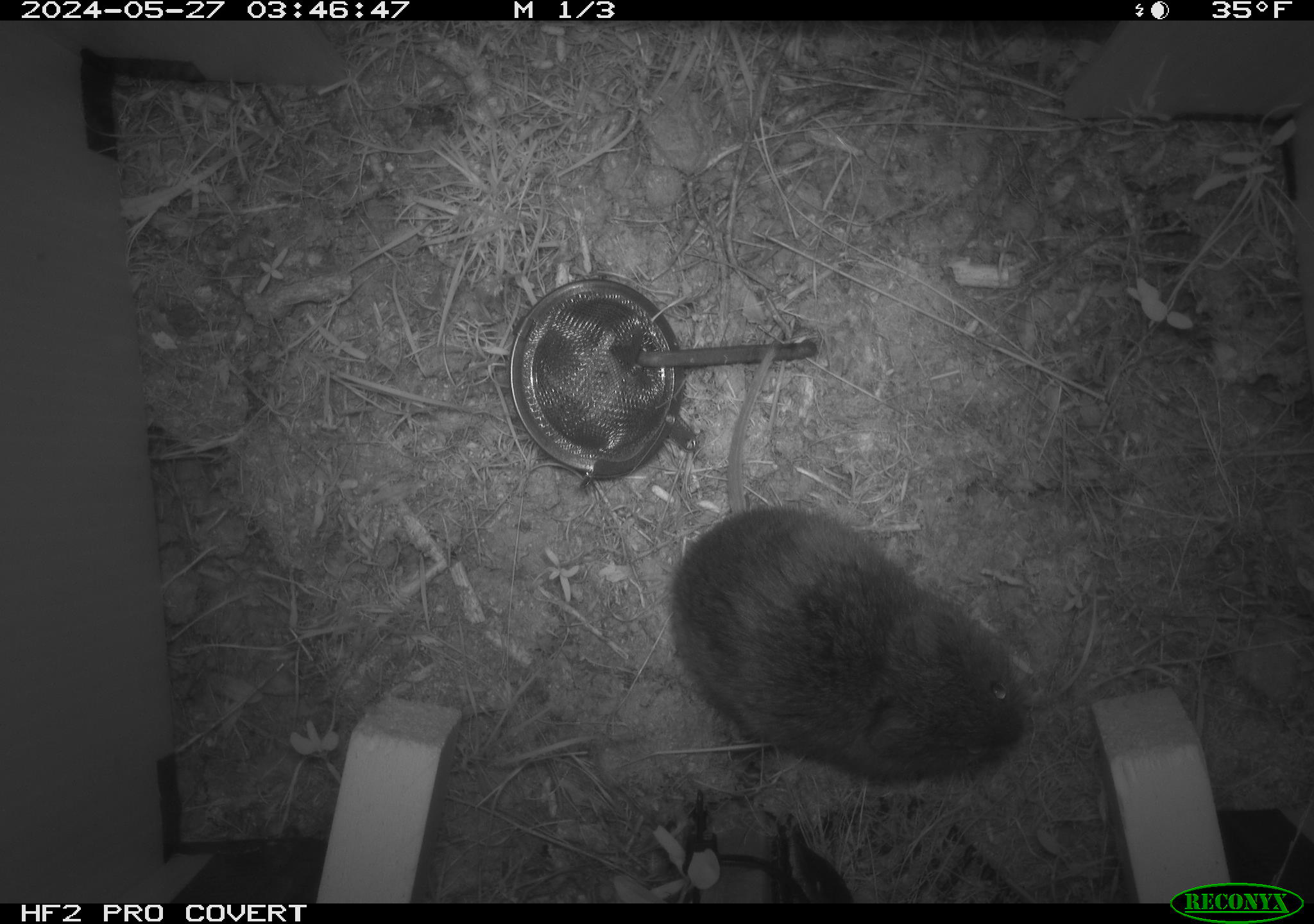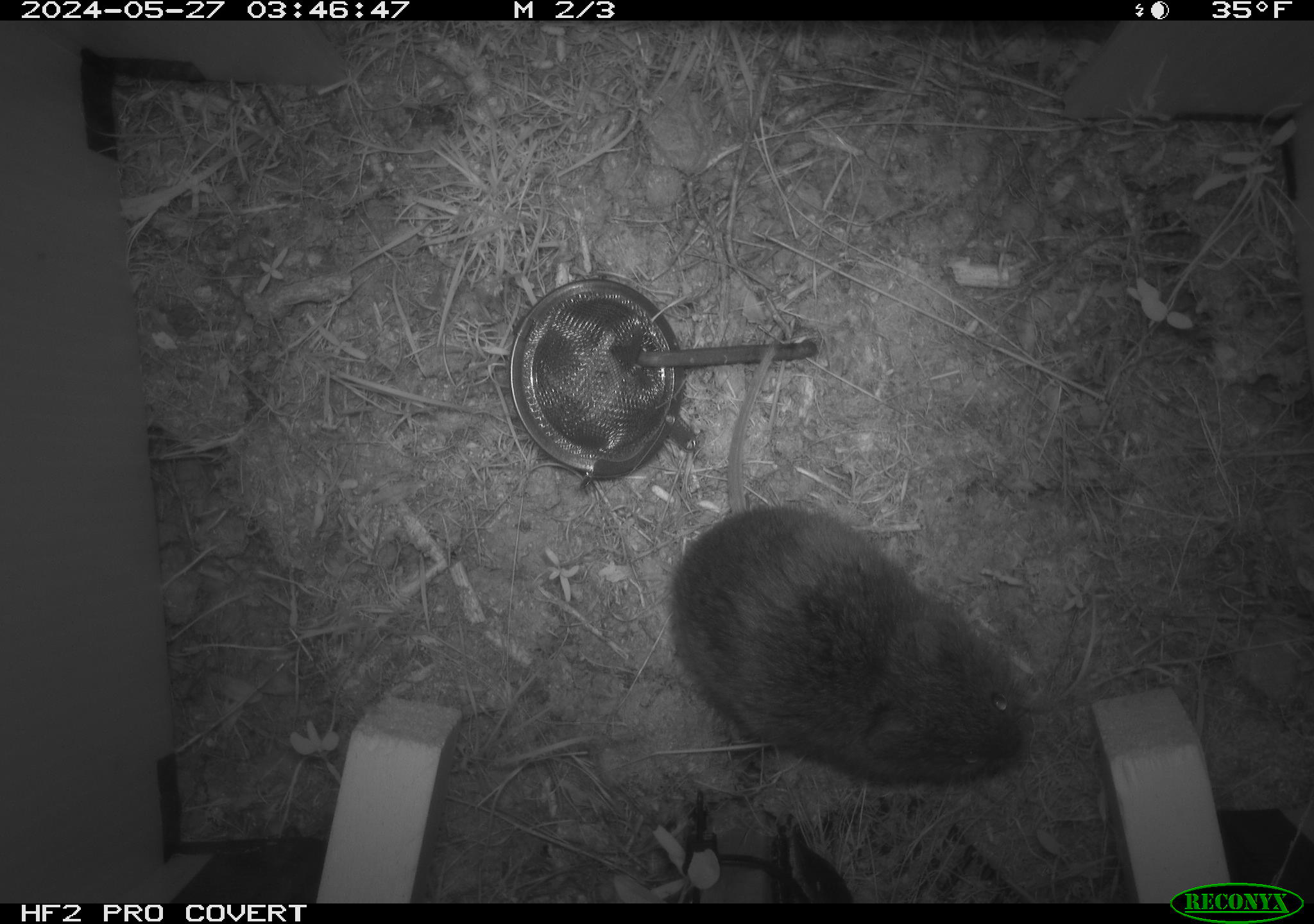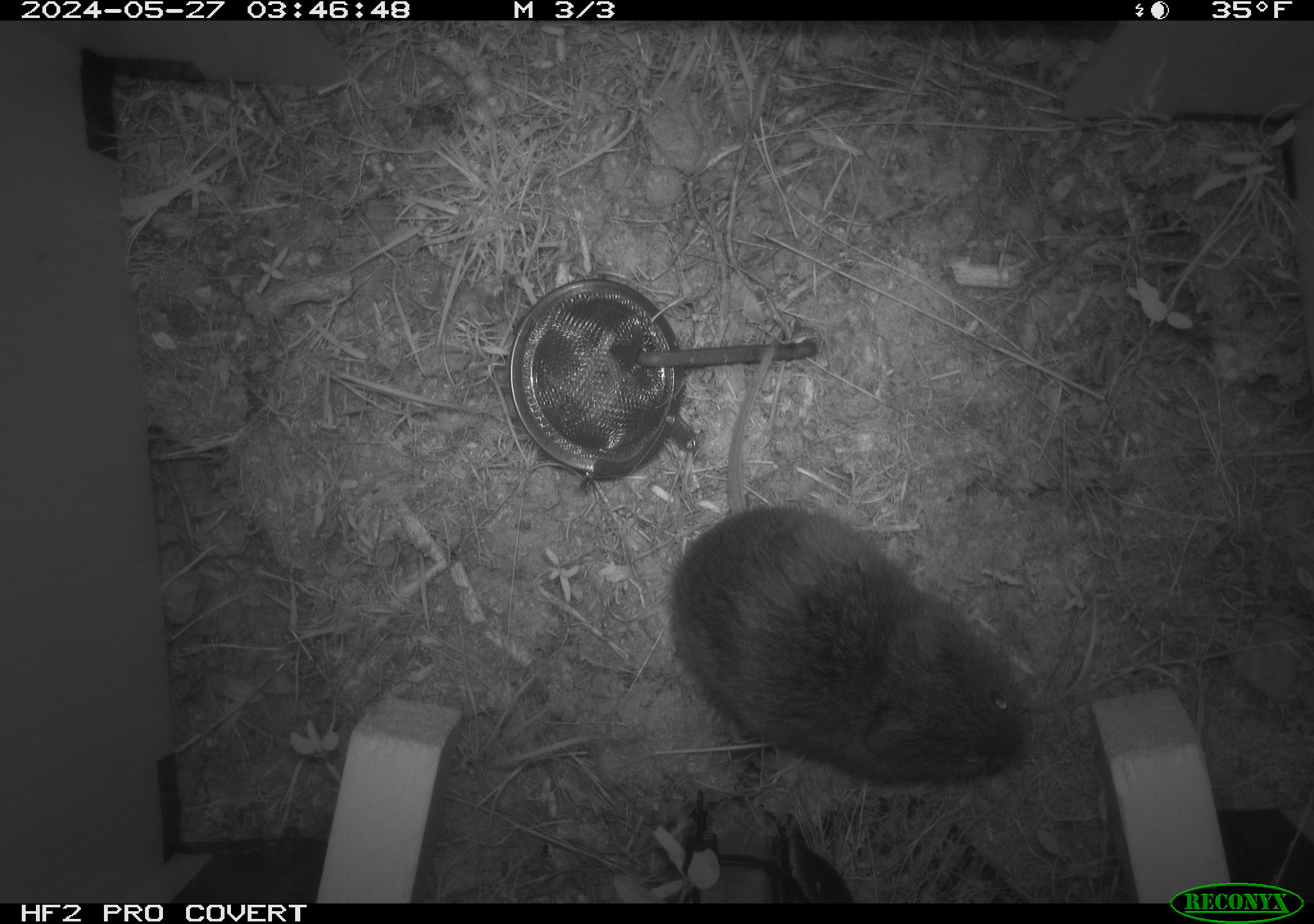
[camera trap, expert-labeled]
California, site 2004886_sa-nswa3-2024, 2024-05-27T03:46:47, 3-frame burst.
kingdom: Animalia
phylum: Chordata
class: Mammalia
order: Rodentia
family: Cricetidae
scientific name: Arvicolinae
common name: voles, lemmings, and muskrats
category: arvicolinae subfamily